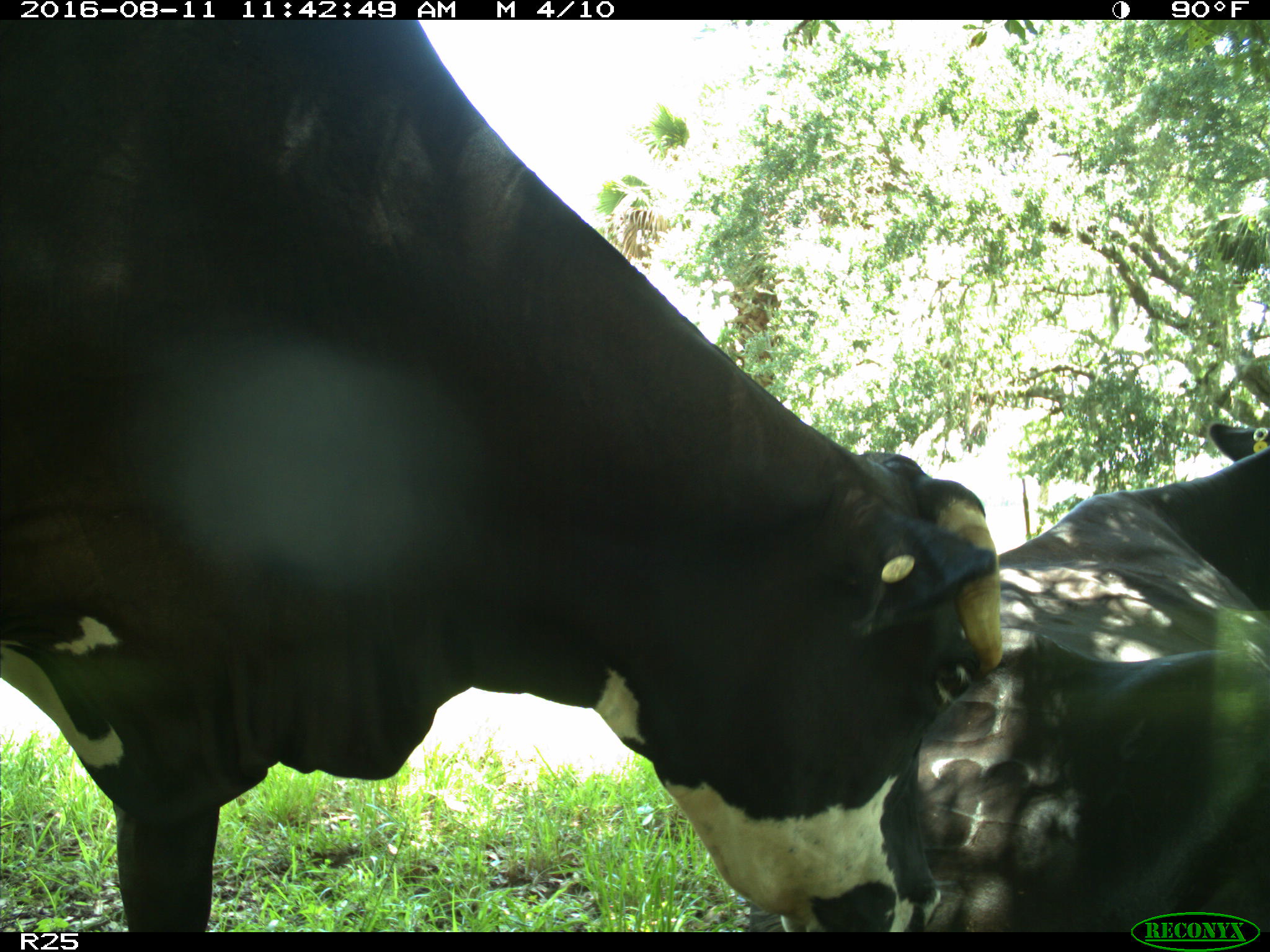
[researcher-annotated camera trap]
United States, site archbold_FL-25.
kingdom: Animalia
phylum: Chordata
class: Mammalia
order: Artiodactyla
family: Bovidae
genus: Bos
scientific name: Bos taurus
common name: domestic cow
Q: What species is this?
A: Bos taurus (domestic cow).